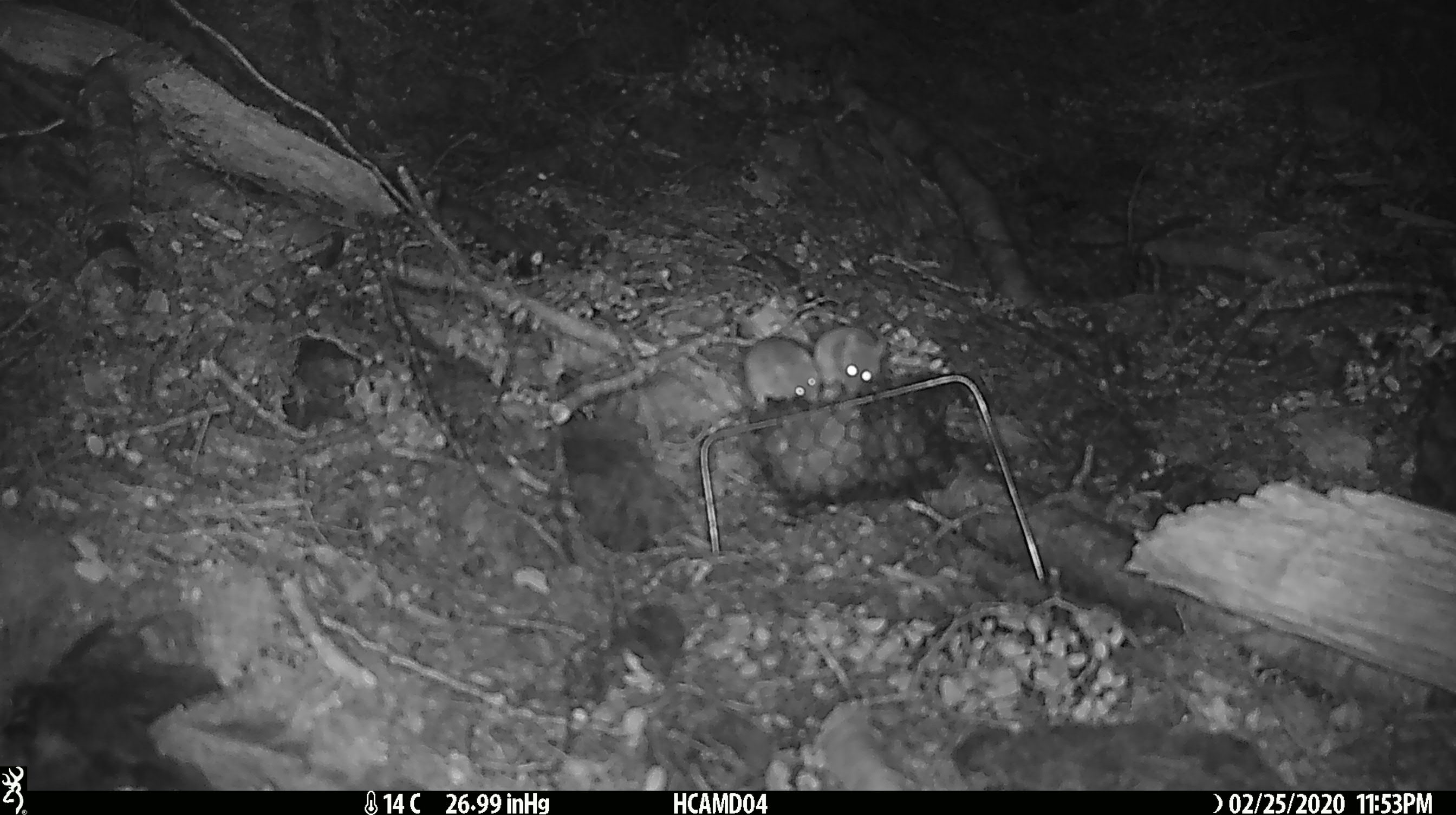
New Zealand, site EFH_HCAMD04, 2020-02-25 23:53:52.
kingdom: Animalia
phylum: Chordata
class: Mammalia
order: Rodentia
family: Muridae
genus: Mus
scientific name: Mus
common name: mouse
Mouse (Mus).